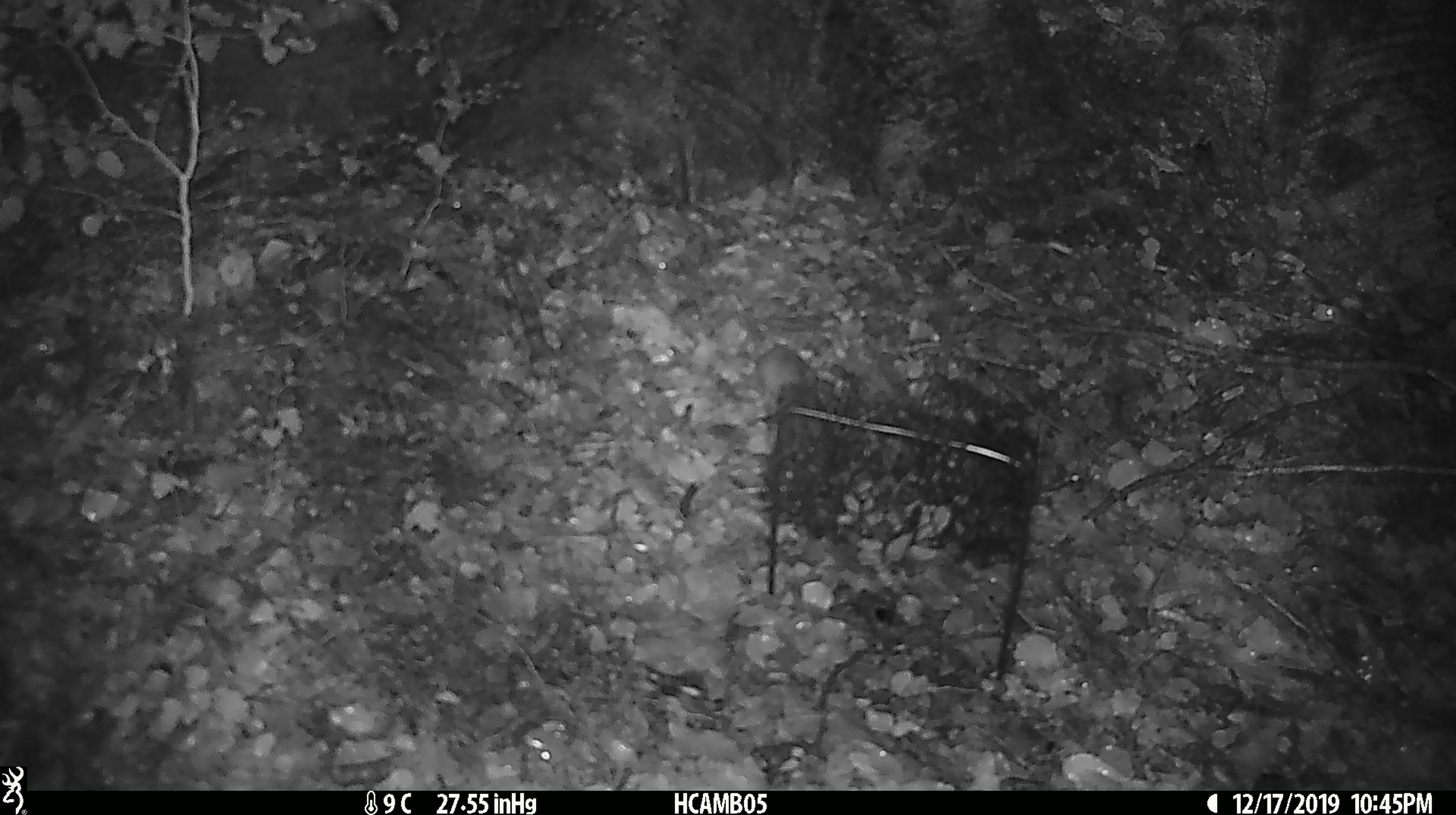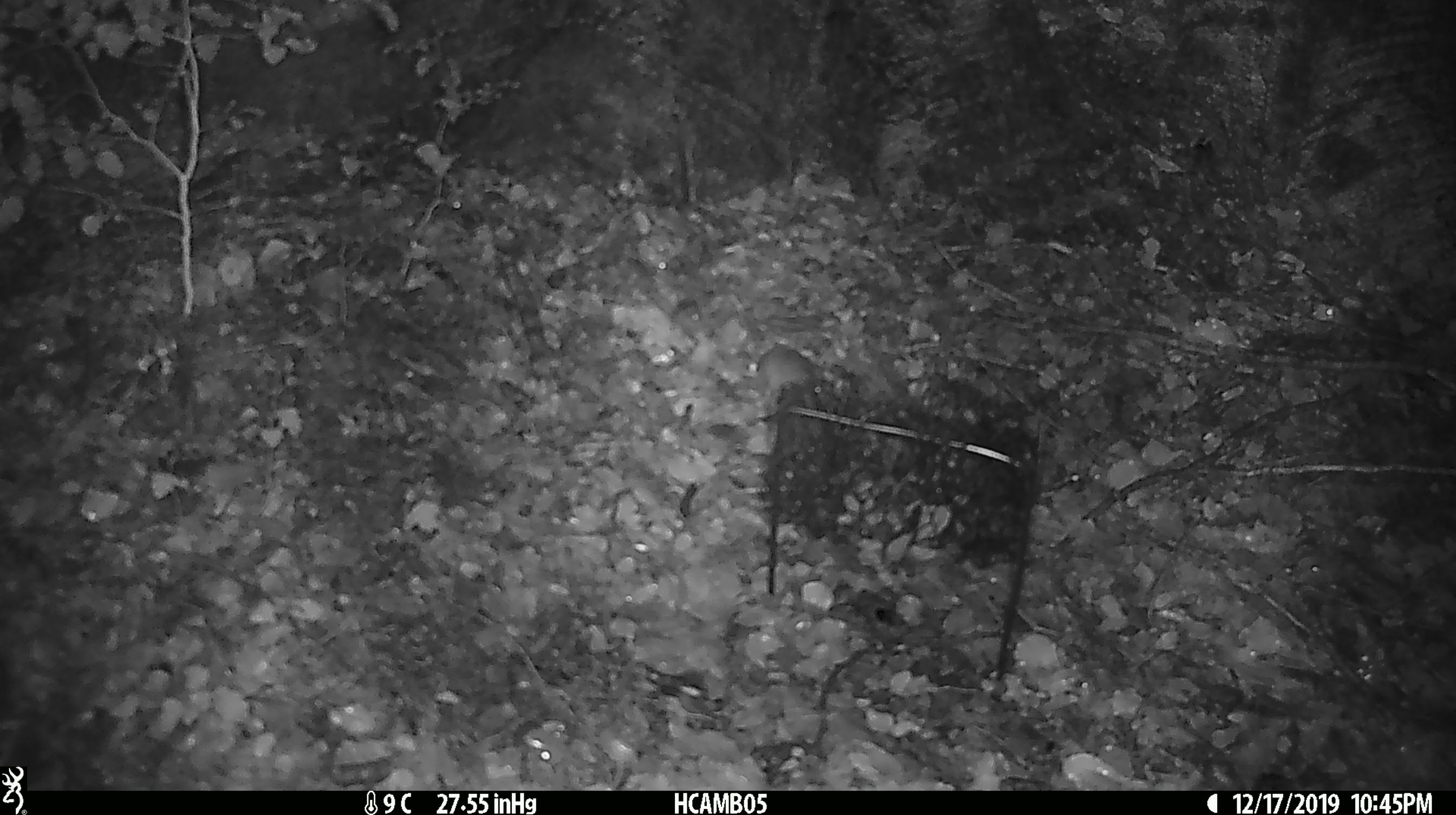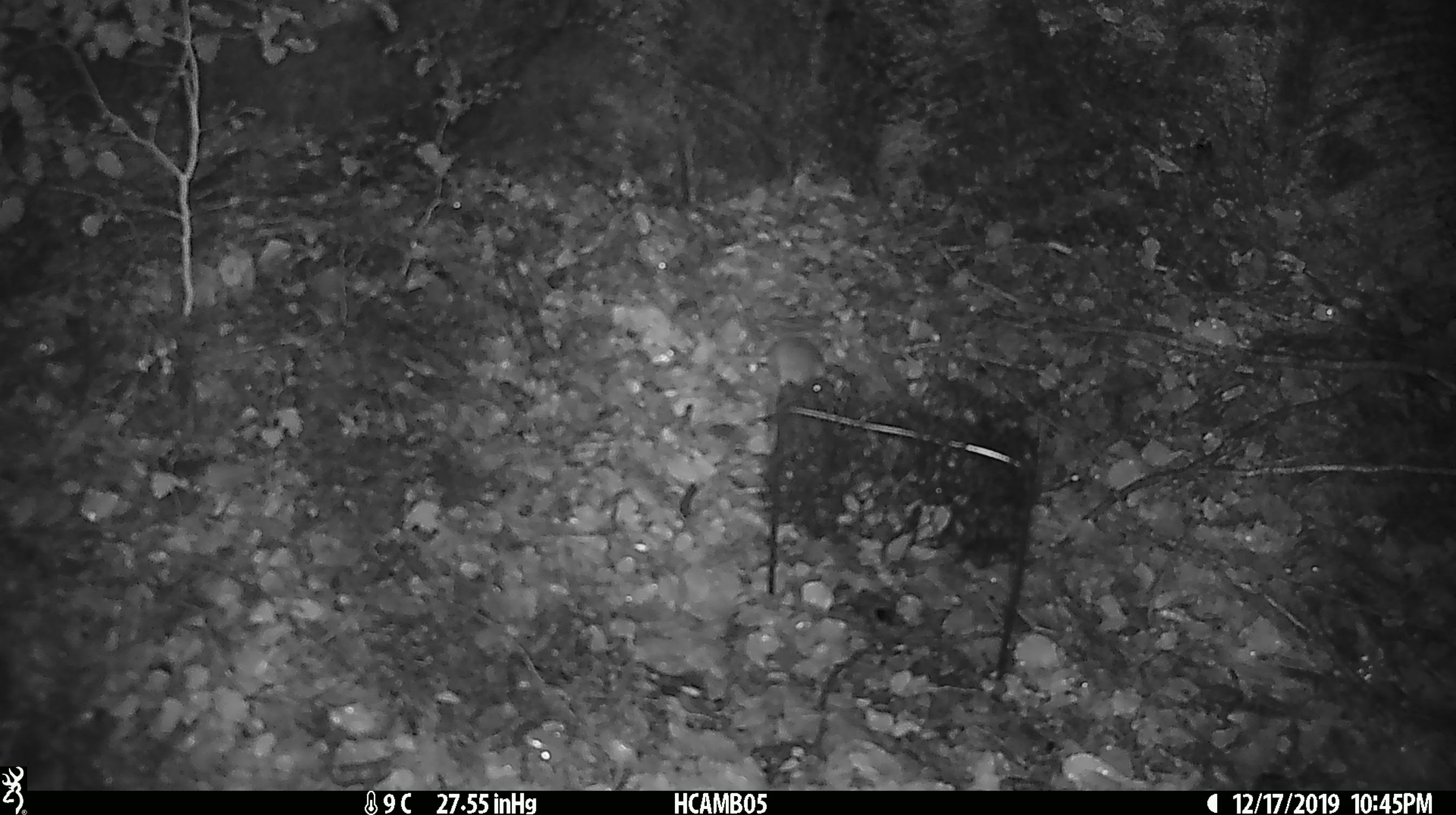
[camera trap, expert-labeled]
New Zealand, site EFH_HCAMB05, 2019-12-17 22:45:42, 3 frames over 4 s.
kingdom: Animalia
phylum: Chordata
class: Mammalia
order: Rodentia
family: Muridae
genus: Mus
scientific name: Mus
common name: mouse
Mouse (Mus).